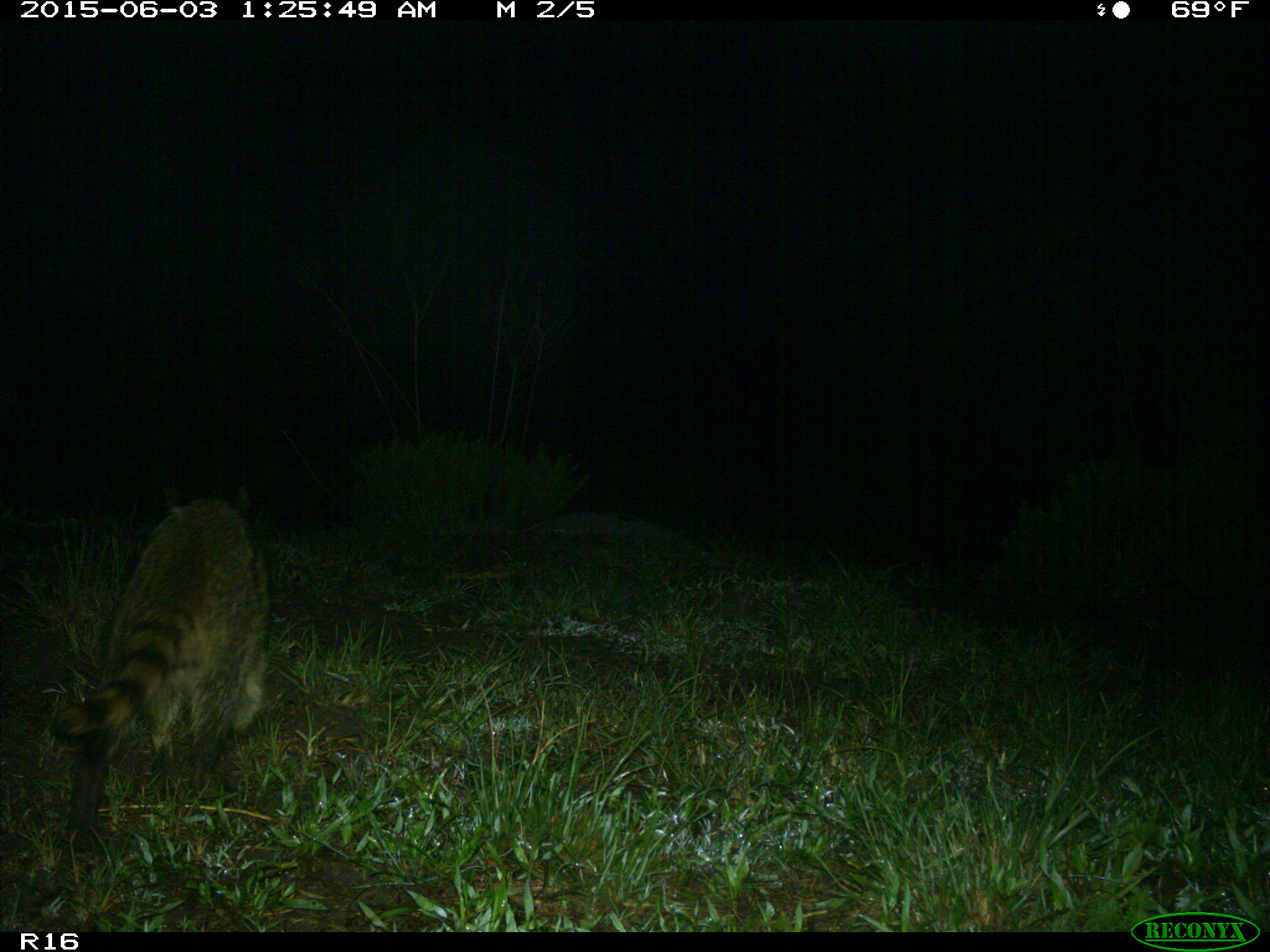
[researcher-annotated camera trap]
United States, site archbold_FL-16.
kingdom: Animalia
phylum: Chordata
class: Mammalia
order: Carnivora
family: Procyonidae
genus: Procyon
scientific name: Procyon lotor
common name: common raccoon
Procyon lotor (common raccoon).